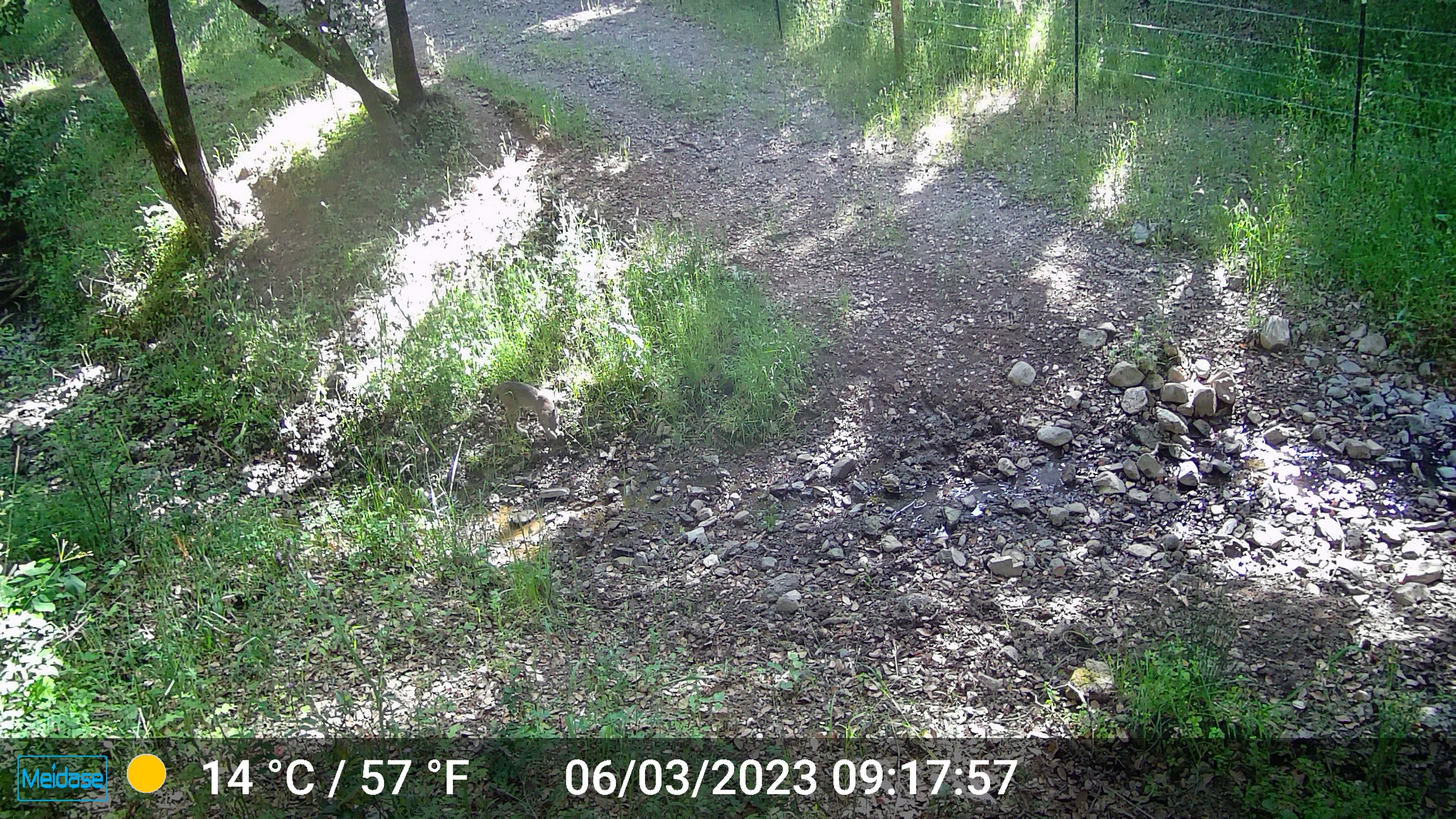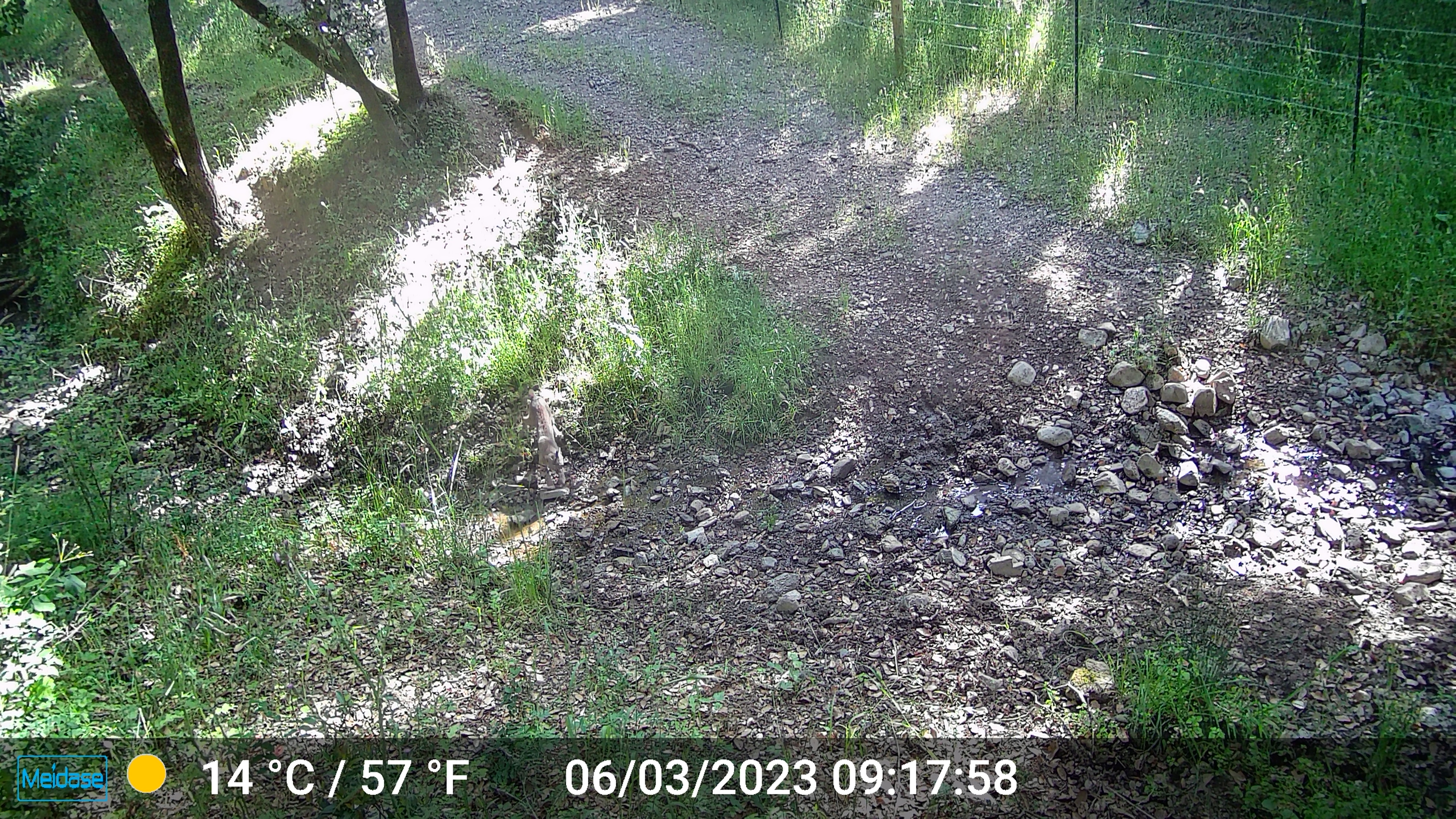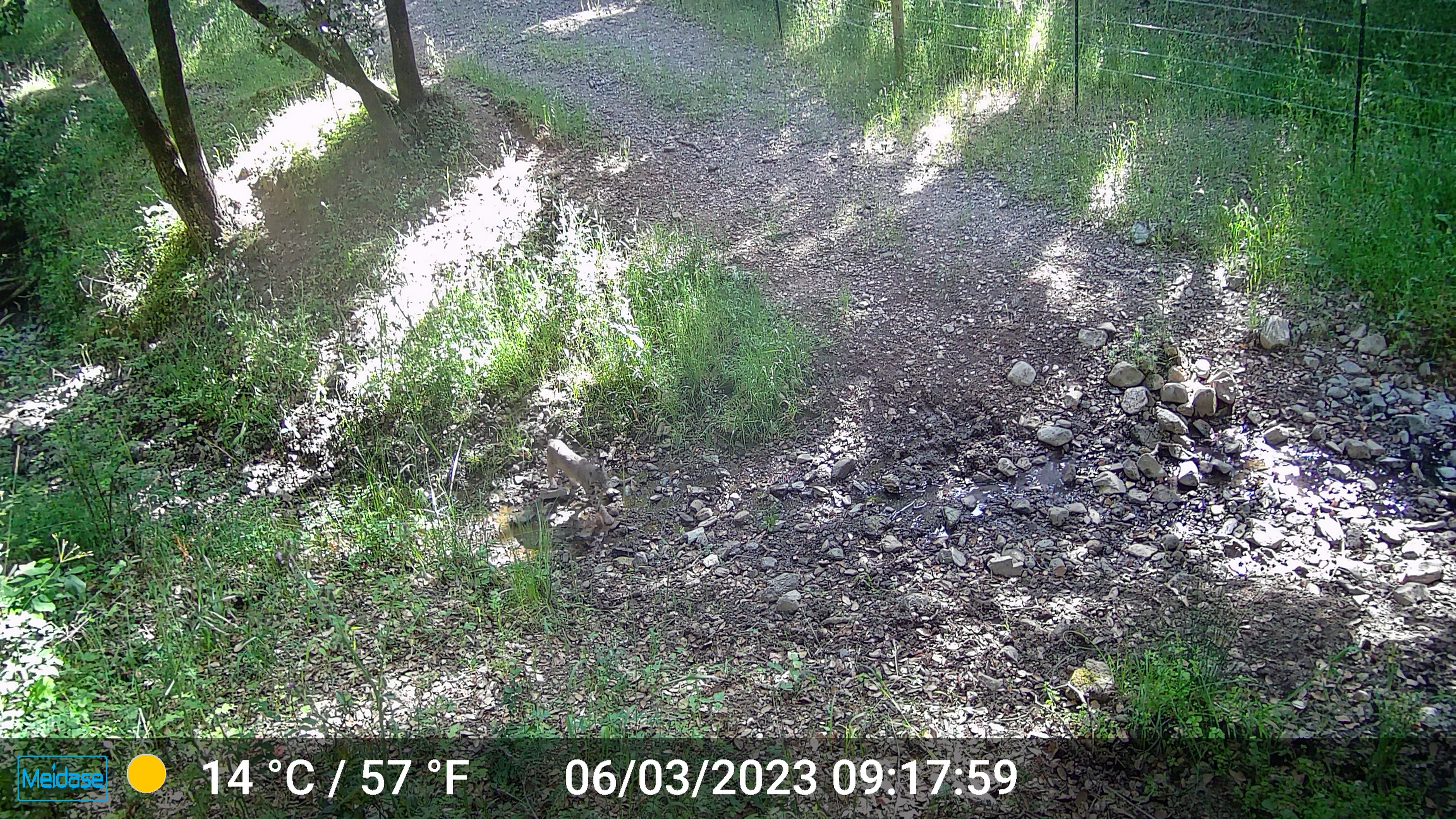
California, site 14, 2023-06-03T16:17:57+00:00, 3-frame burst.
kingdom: Animalia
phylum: Chordata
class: Mammalia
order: Carnivora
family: Felidae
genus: Lynx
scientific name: Lynx rufus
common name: bobcat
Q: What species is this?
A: Bobcat (Lynx rufus).